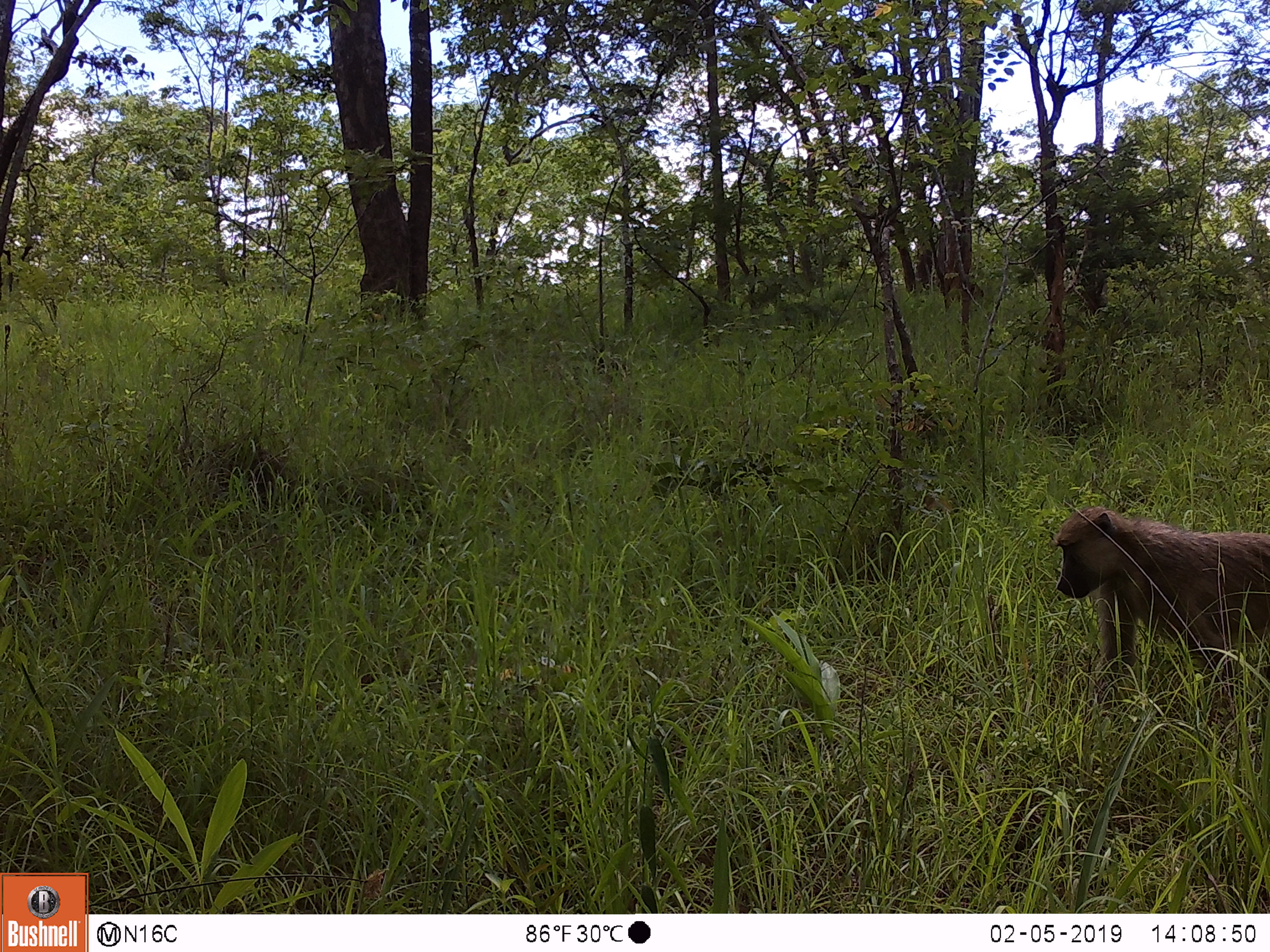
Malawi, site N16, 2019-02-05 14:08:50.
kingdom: Animalia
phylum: Chordata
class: Mammalia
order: Primates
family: Cercopithecidae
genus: Papio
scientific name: Papio cynocephalus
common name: yellow baboon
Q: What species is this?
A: Yellow baboon (Papio cynocephalus).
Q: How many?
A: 1.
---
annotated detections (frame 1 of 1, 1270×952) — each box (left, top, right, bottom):
yellow baboon: (1041, 499, 1266, 711)